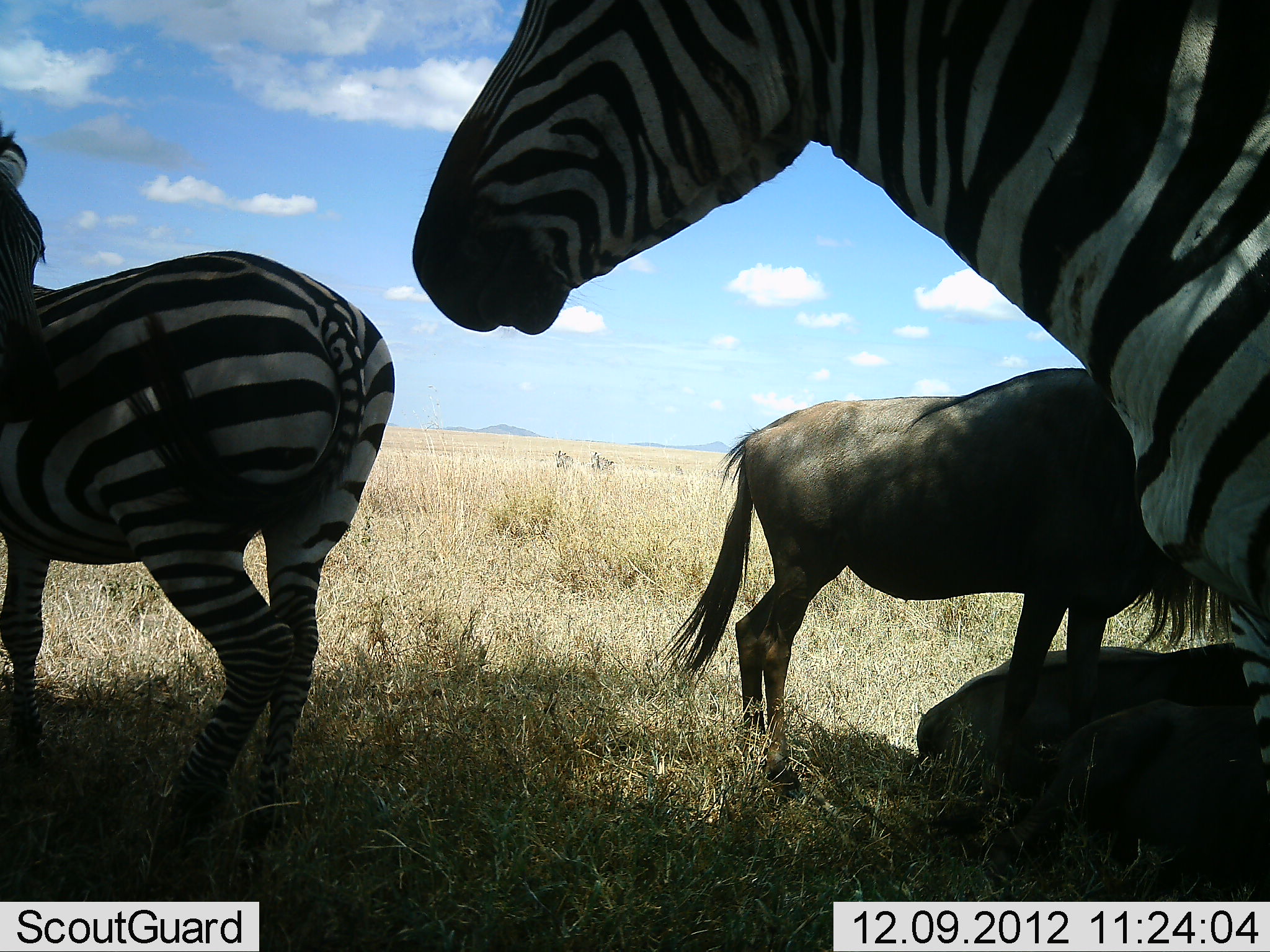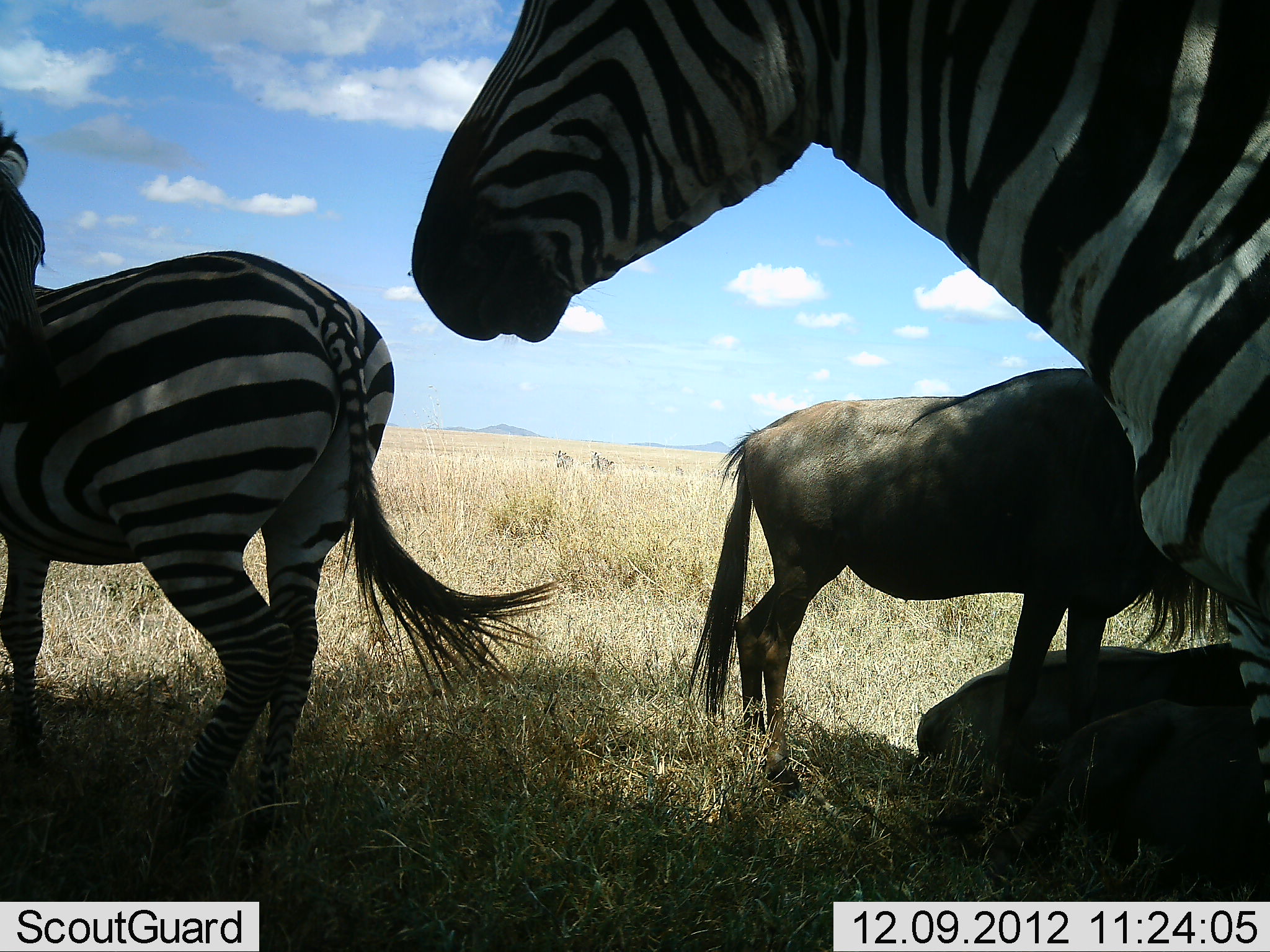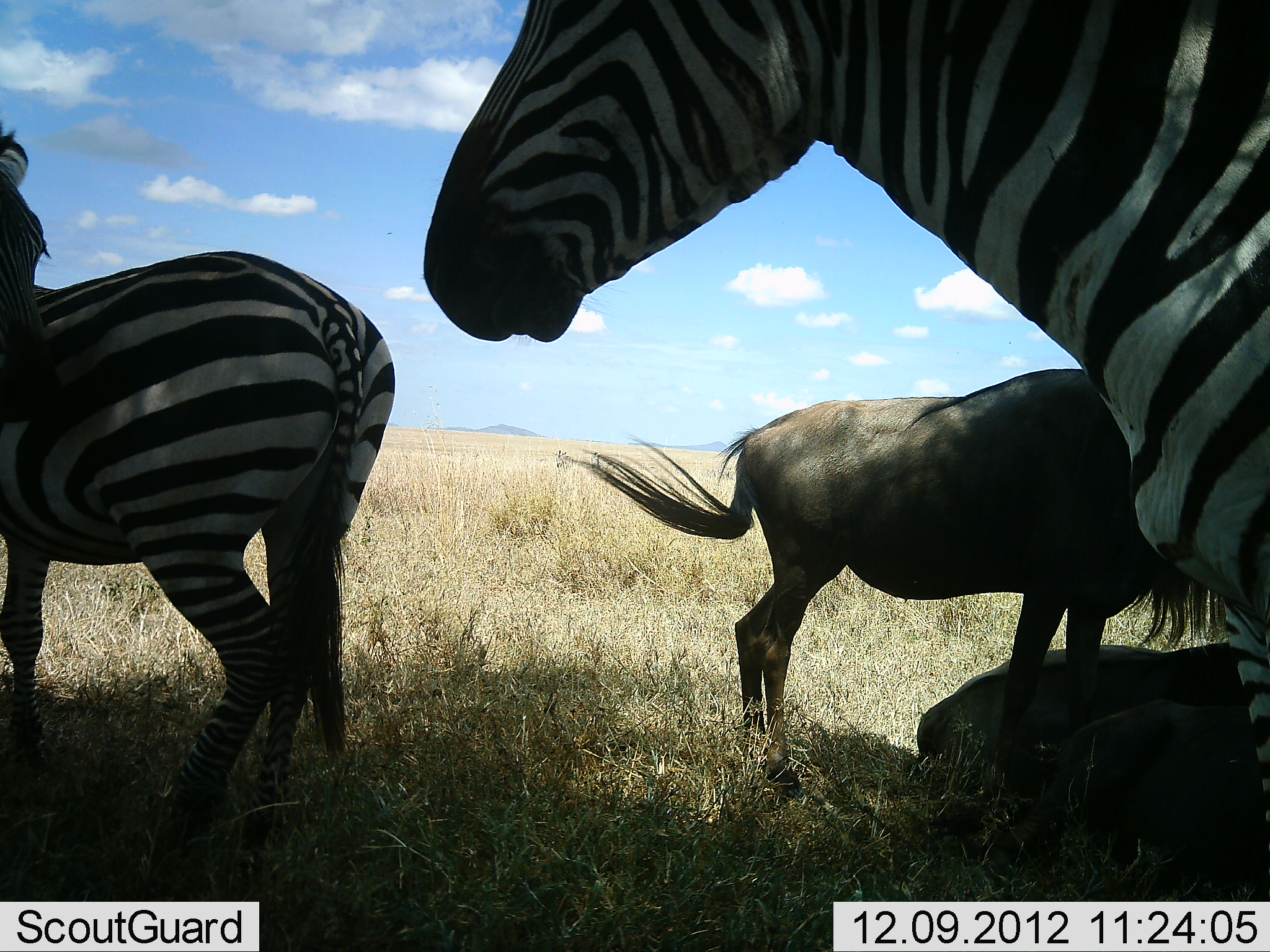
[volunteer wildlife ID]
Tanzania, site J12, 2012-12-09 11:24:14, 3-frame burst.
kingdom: Animalia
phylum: Chordata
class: Mammalia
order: Artiodactyla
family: Bovidae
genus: Connochaetes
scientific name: Connochaetes taurinus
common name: blue wildebeest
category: wildebeest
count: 3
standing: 80%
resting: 80%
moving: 0%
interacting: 0%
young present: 0%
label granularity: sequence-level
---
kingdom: Animalia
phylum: Chordata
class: Mammalia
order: Perissodactyla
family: Equidae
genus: Equus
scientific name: Equus quagga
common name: plains zebra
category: zebra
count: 3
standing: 100%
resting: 10%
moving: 0%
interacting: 0%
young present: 0%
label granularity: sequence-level